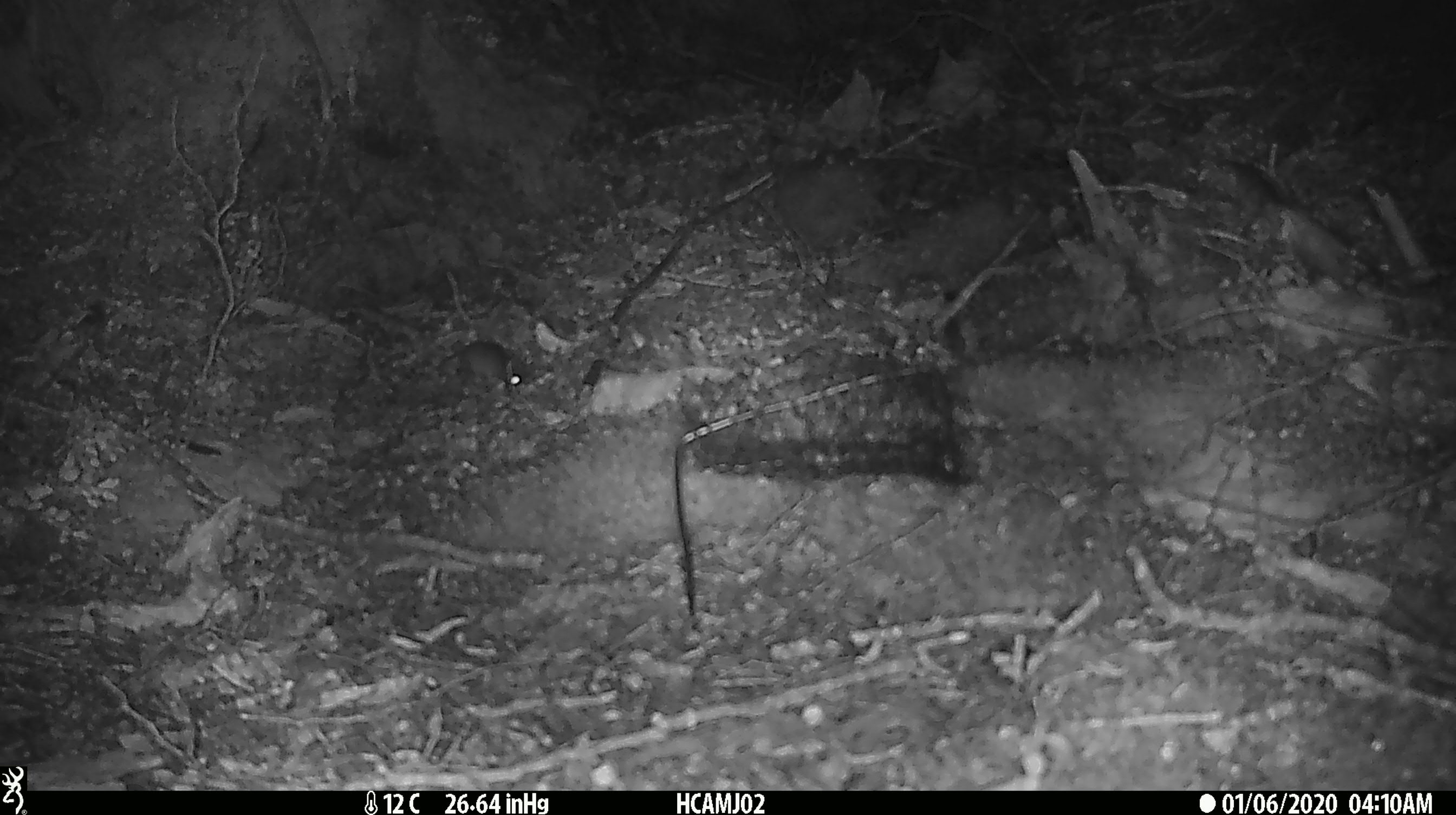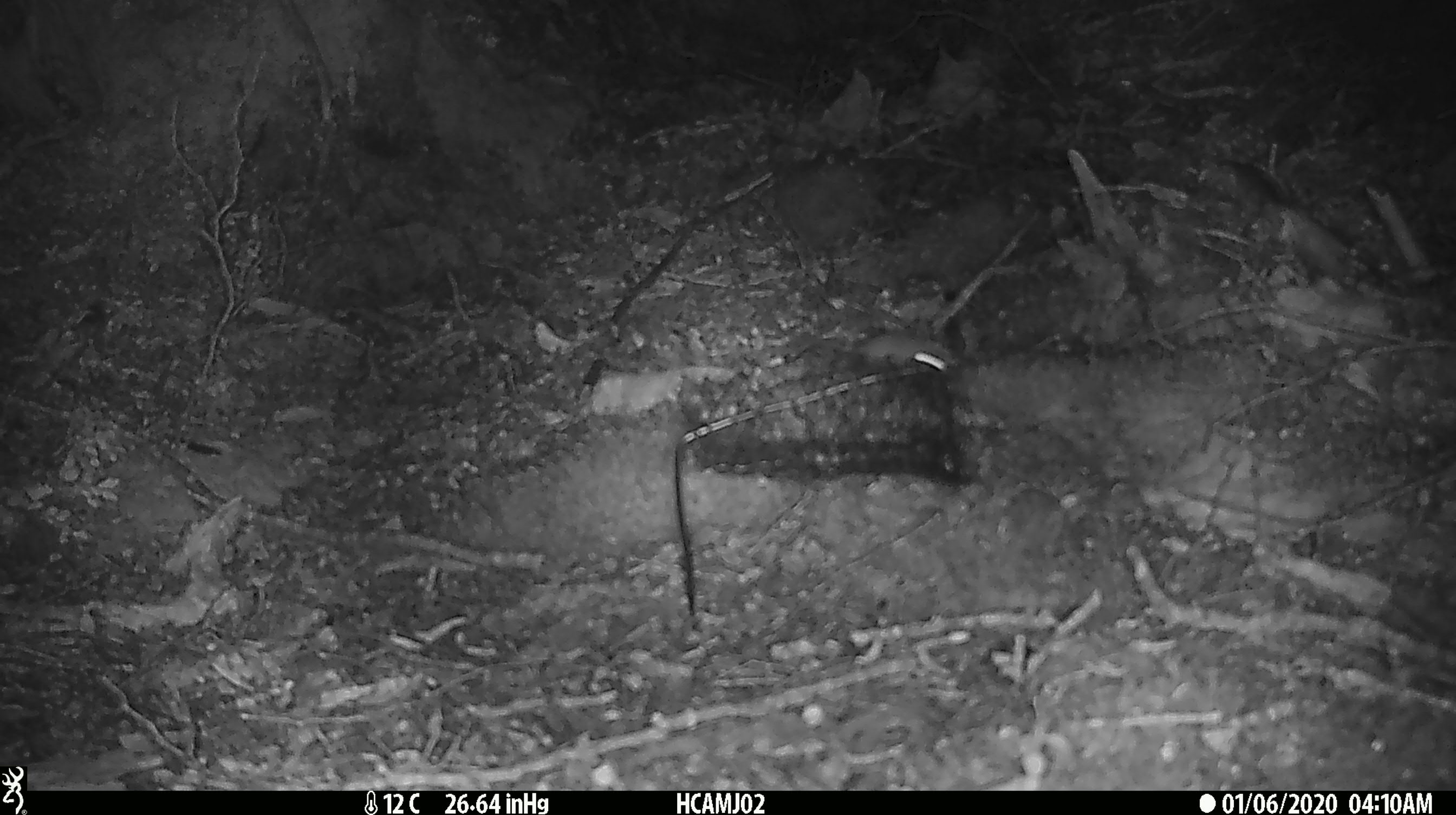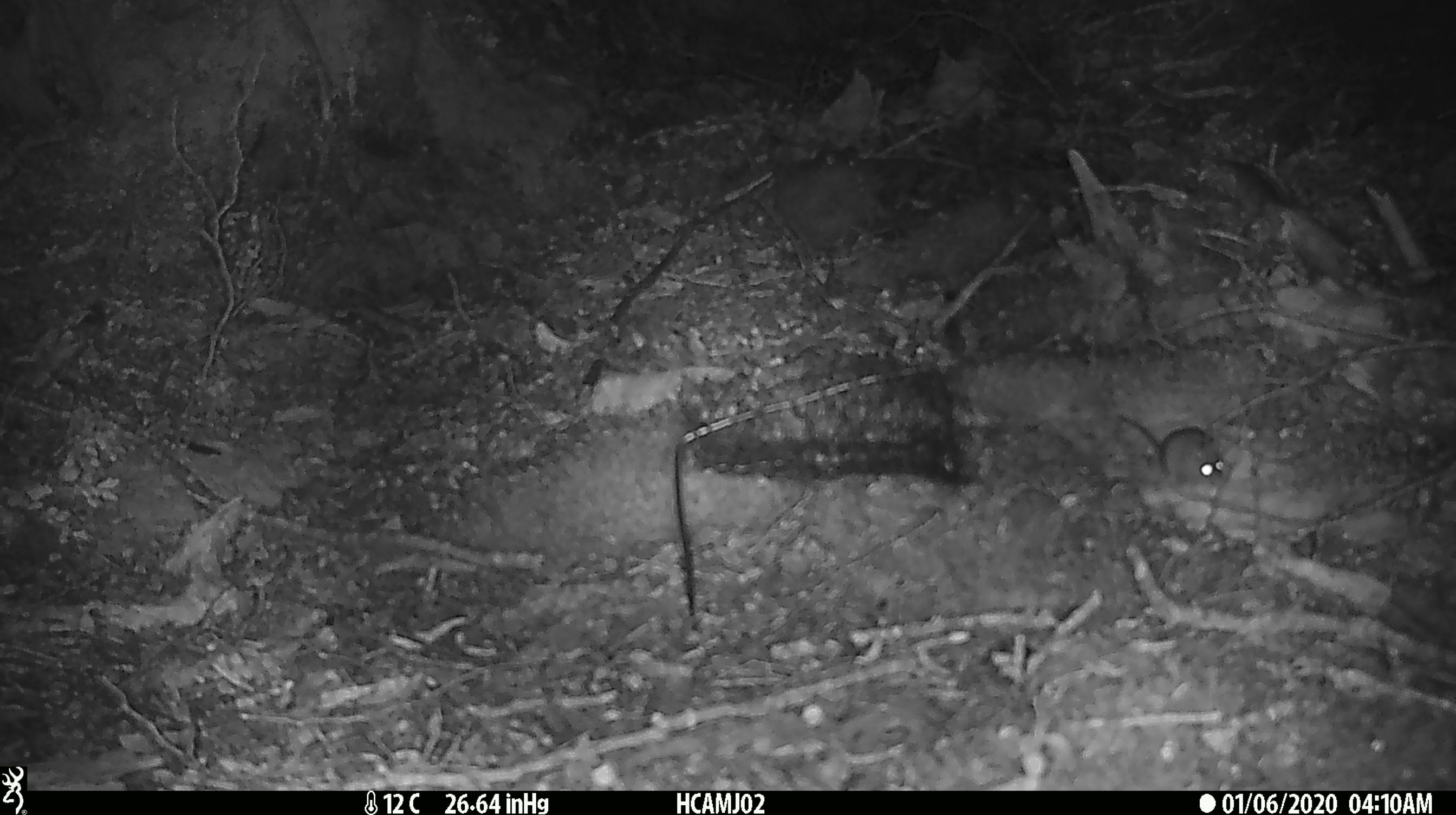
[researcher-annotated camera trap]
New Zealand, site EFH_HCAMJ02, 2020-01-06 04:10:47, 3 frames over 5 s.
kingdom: Animalia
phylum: Chordata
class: Mammalia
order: Rodentia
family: Muridae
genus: Mus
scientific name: Mus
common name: mouse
Mouse (Mus).